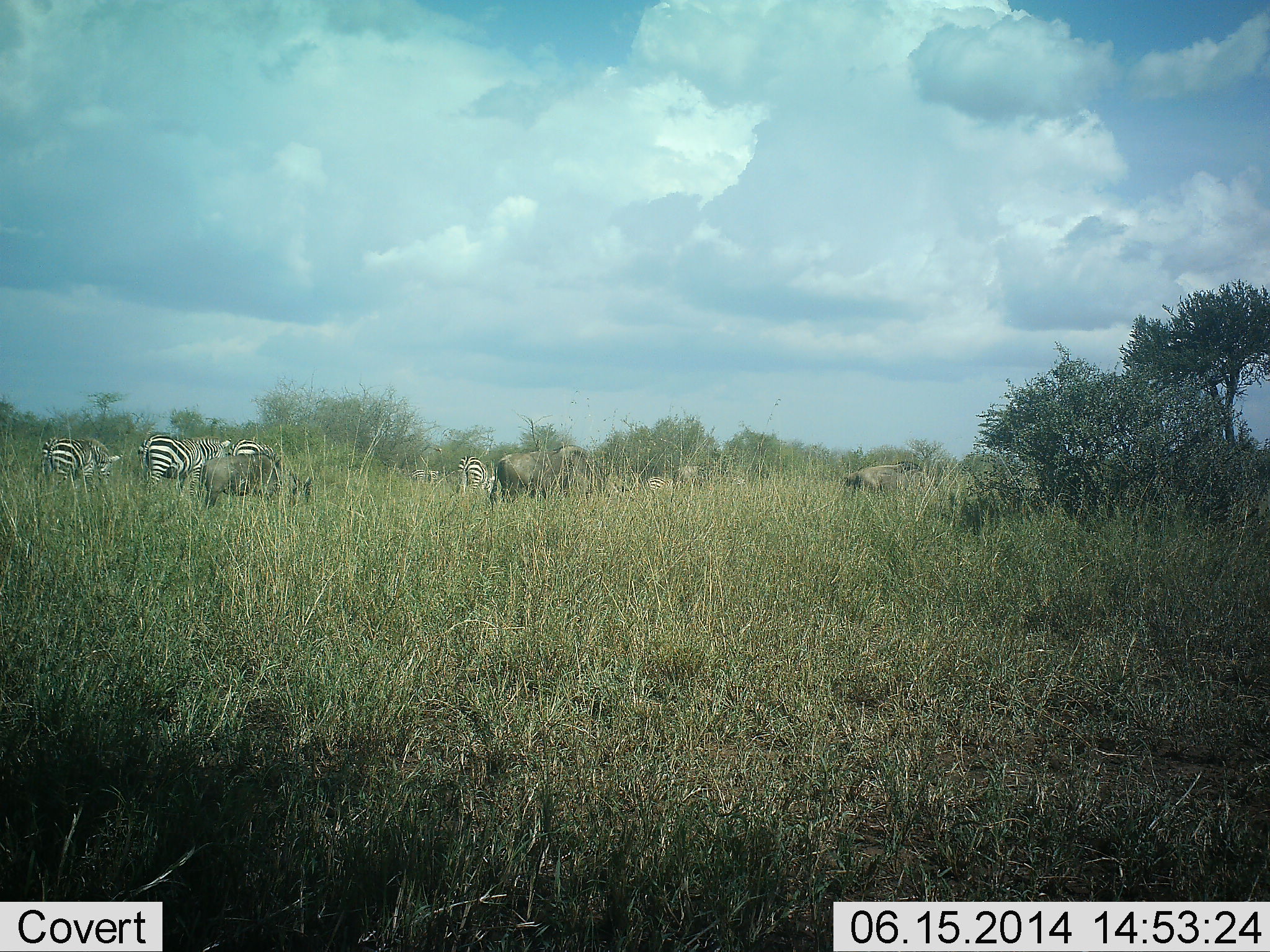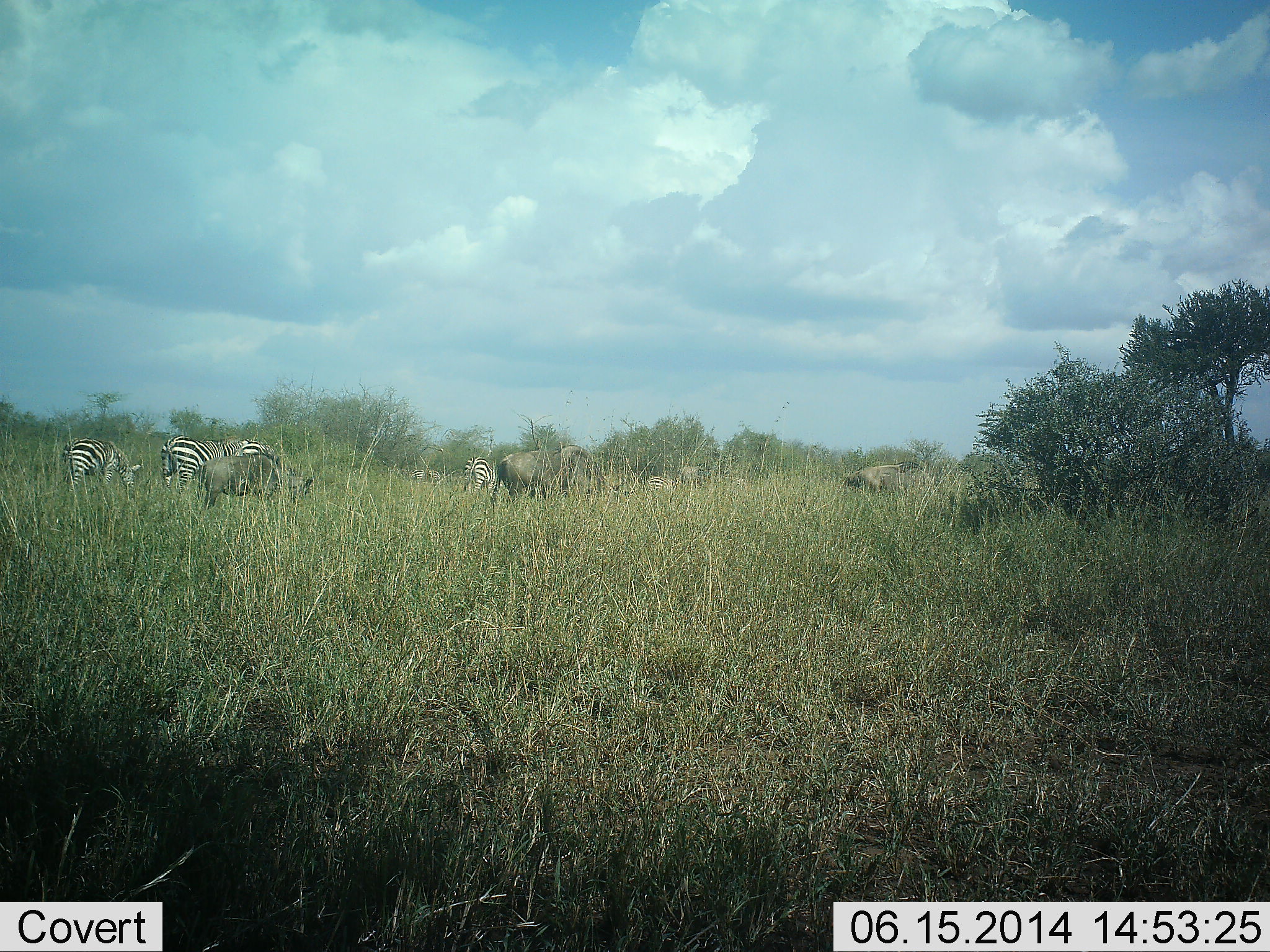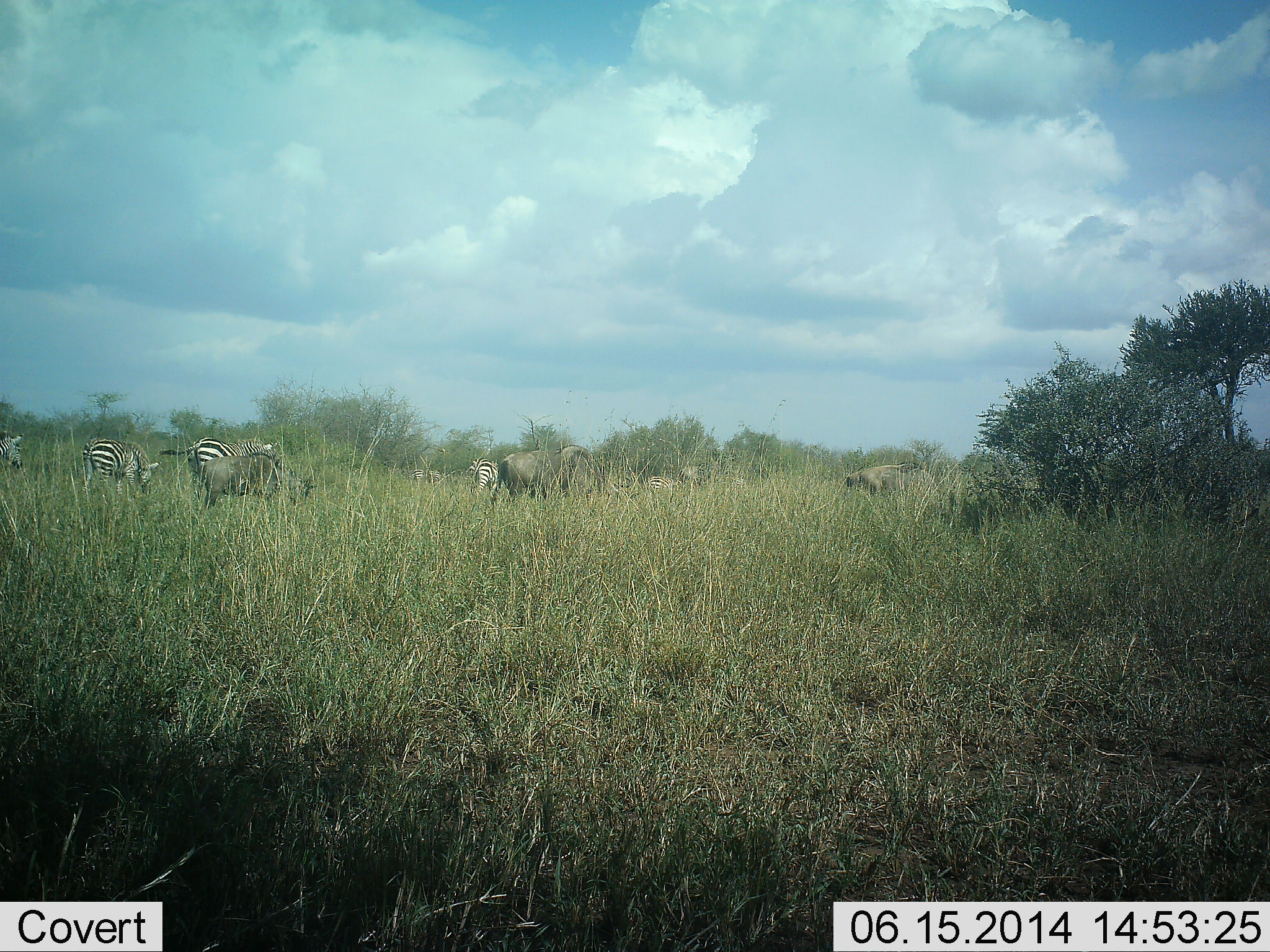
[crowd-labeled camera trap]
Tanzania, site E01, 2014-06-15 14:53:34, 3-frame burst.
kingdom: Animalia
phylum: Chordata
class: Mammalia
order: Artiodactyla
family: Bovidae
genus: Connochaetes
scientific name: Connochaetes taurinus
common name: blue wildebeest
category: wildebeest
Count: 3.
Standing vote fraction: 20%.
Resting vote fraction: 0%.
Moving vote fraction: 10%.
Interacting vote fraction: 0%.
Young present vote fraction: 20%.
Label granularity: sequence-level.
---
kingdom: Animalia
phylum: Chordata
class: Mammalia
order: Perissodactyla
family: Equidae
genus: Equus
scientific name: Equus quagga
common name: plains zebra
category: zebra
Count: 5.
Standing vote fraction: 7%.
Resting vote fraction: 0%.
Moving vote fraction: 53%.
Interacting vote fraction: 0%.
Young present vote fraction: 0%.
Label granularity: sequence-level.